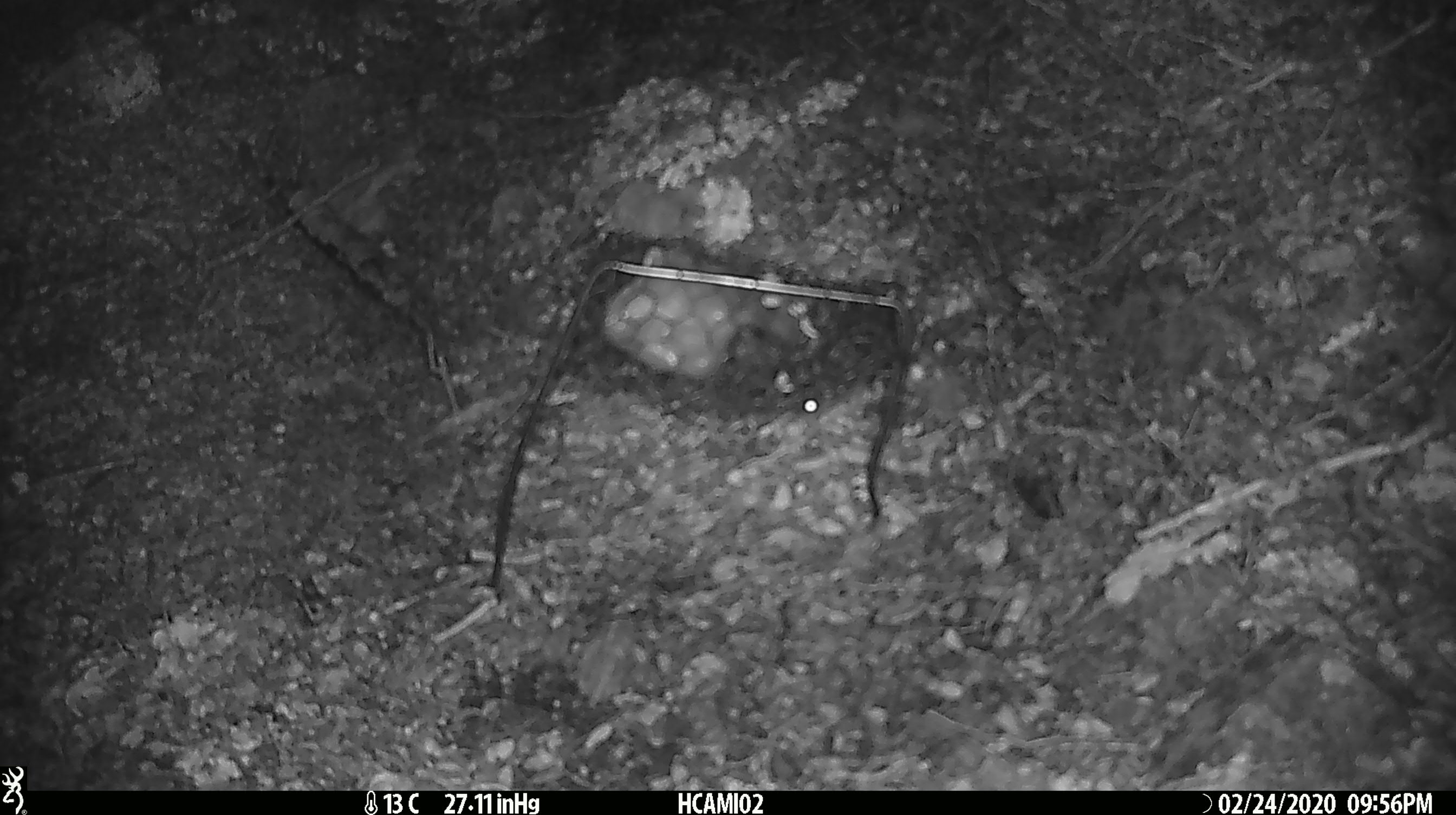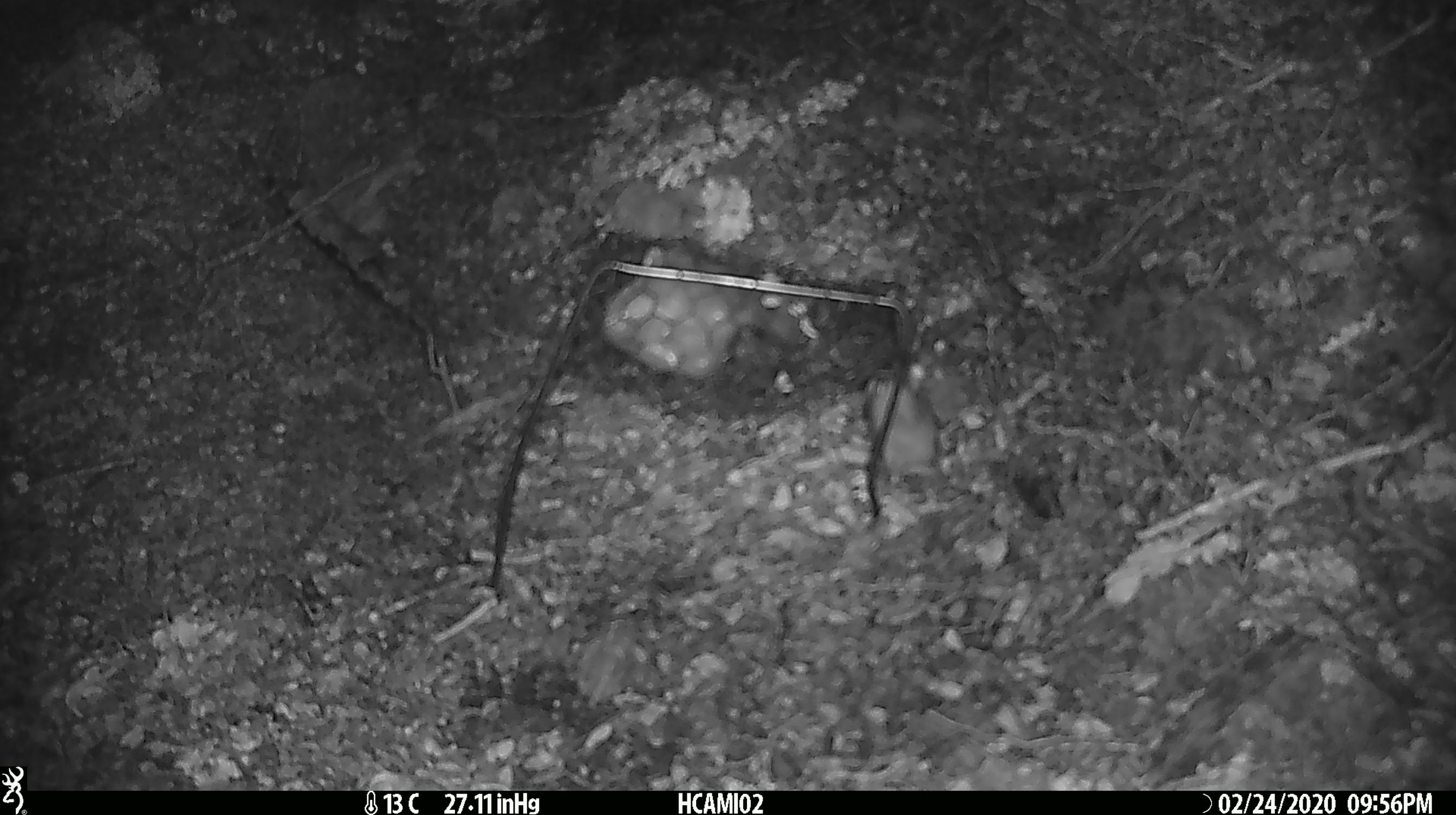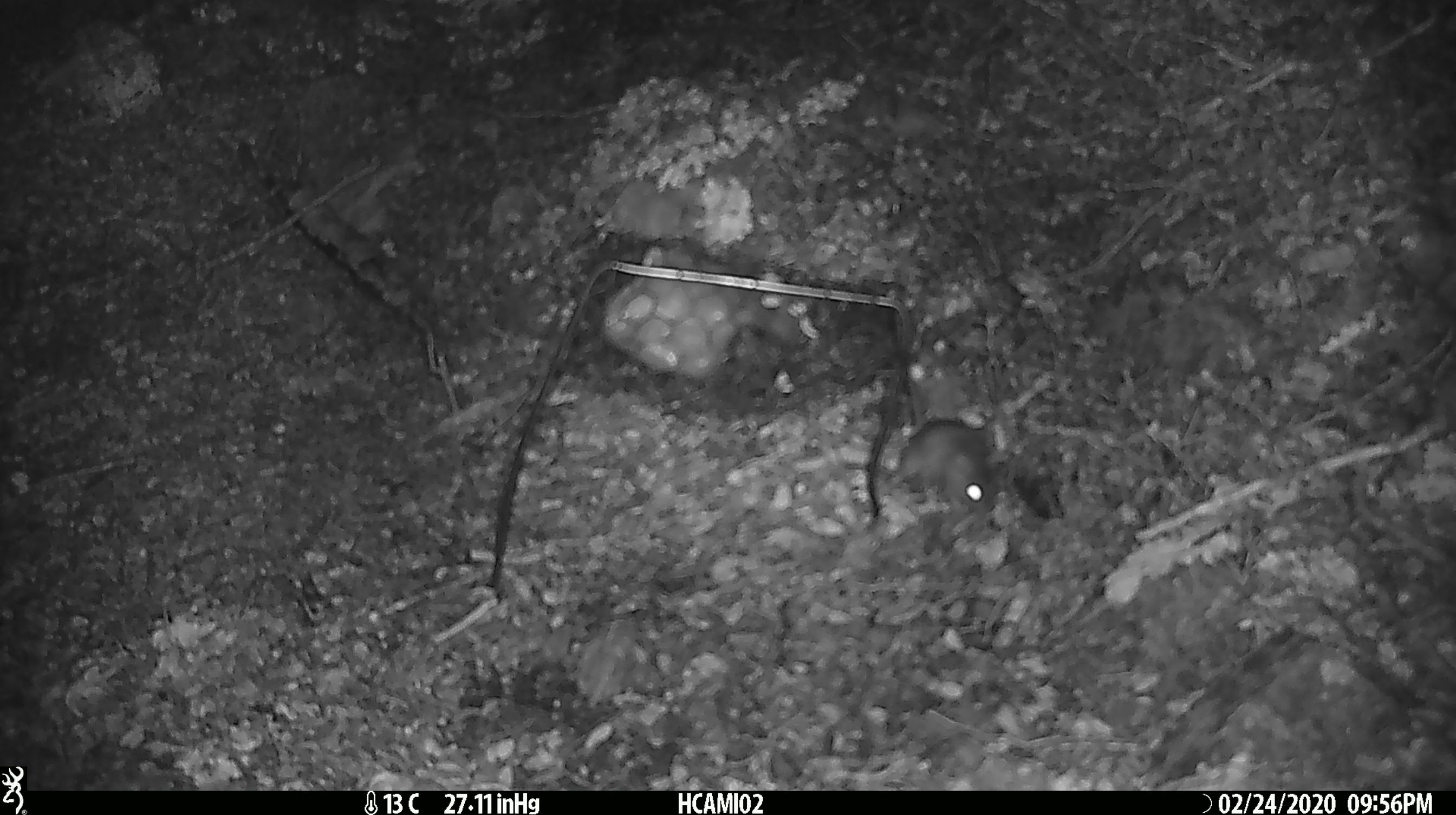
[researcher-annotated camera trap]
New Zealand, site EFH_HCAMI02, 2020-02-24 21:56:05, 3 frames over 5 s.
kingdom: Animalia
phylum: Chordata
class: Mammalia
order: Rodentia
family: Muridae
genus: Mus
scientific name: Mus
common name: mouse